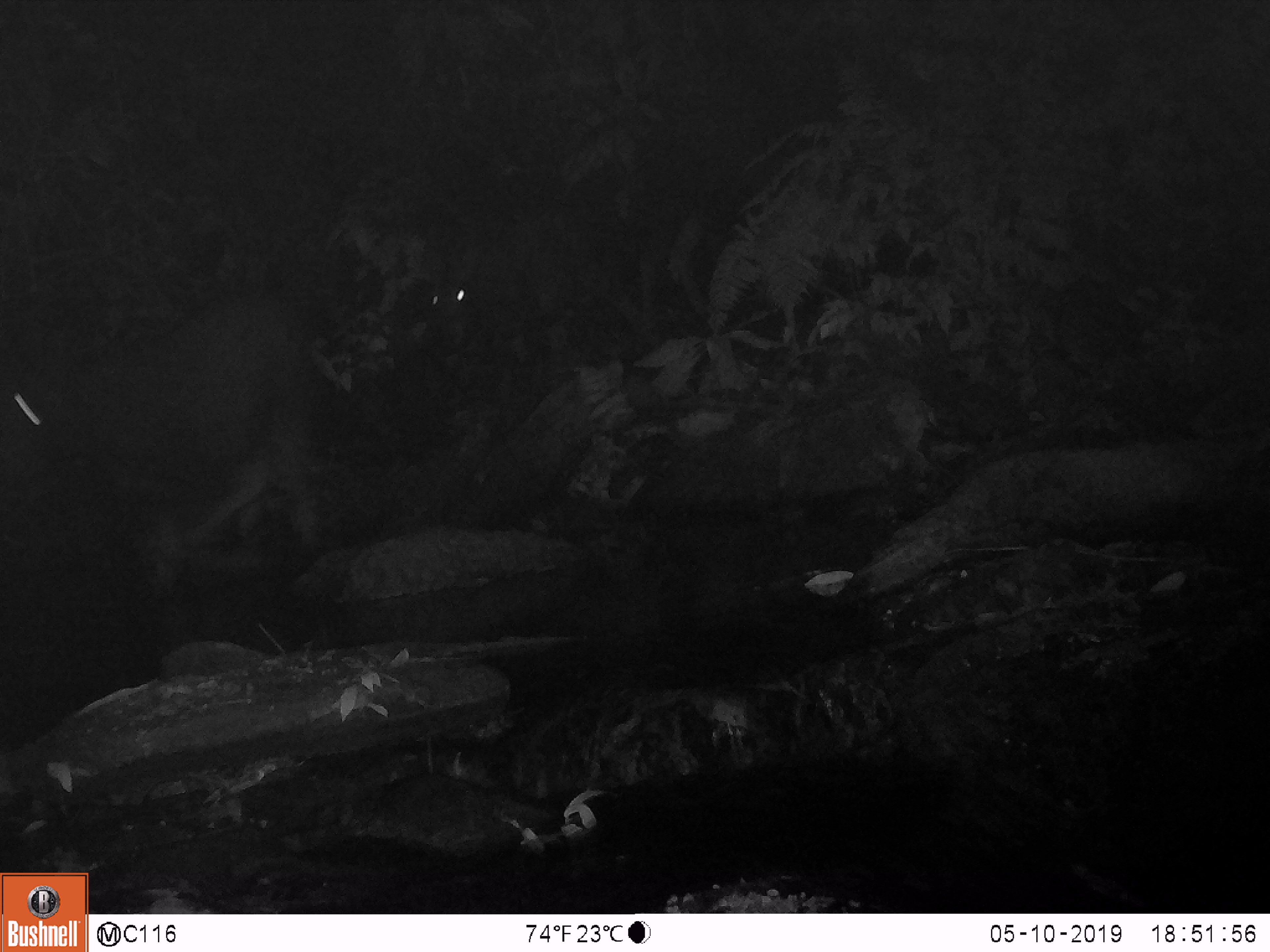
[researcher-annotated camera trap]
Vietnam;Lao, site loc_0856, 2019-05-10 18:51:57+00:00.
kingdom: Animalia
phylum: Chordata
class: Mammalia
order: Artiodactyla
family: Bovidae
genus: Capricornis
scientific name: Capricornis sumatraensis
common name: chinese serow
Chinese serow (Capricornis sumatraensis). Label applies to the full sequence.